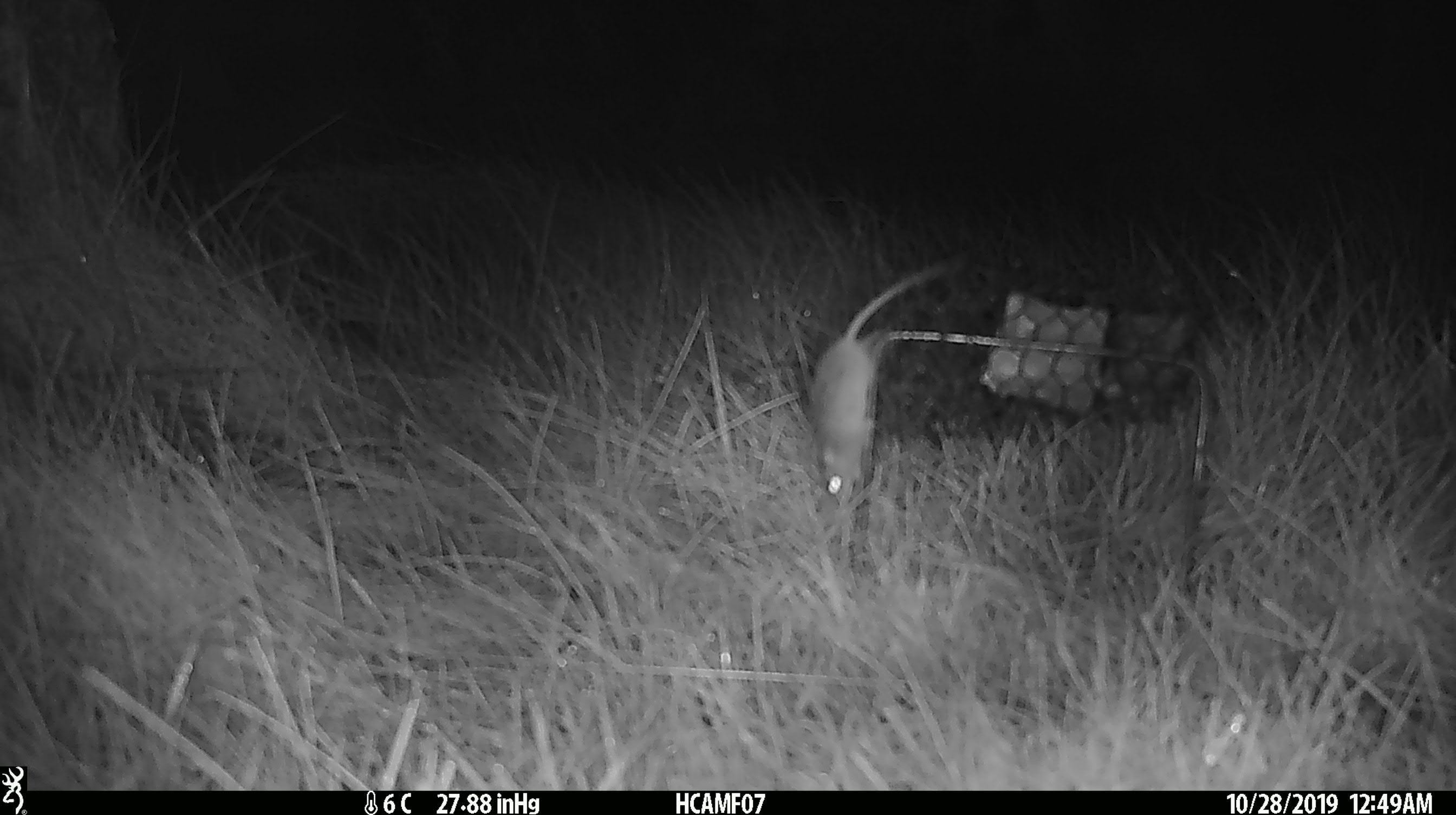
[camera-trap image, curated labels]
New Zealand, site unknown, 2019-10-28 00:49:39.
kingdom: Animalia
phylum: Chordata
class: Mammalia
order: Rodentia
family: Muridae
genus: Mus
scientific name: Mus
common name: mouse